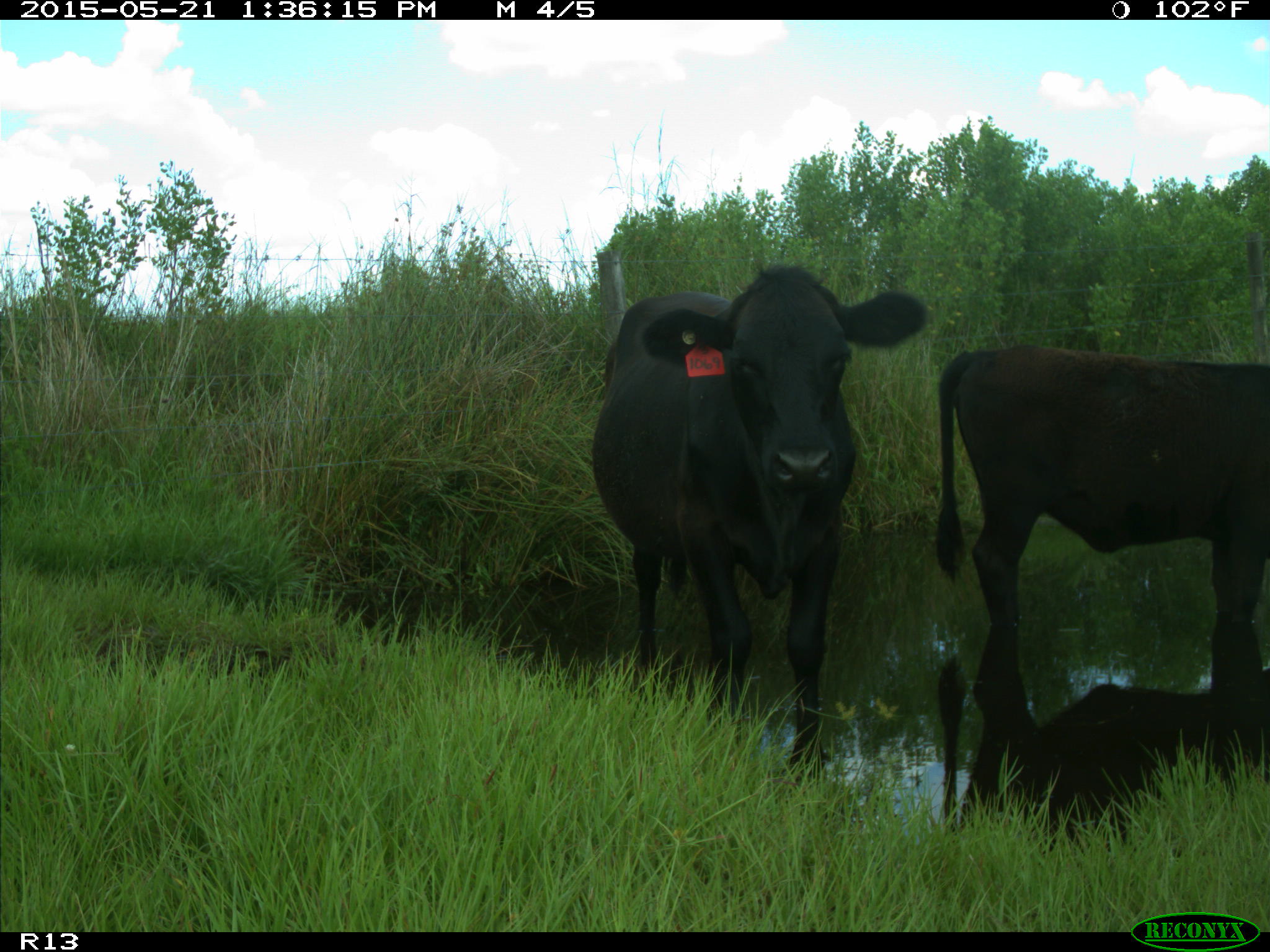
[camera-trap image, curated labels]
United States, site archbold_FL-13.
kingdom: Animalia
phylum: Chordata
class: Mammalia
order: Artiodactyla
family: Bovidae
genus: Bos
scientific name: Bos taurus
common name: domestic cow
Bos taurus (domestic cow).